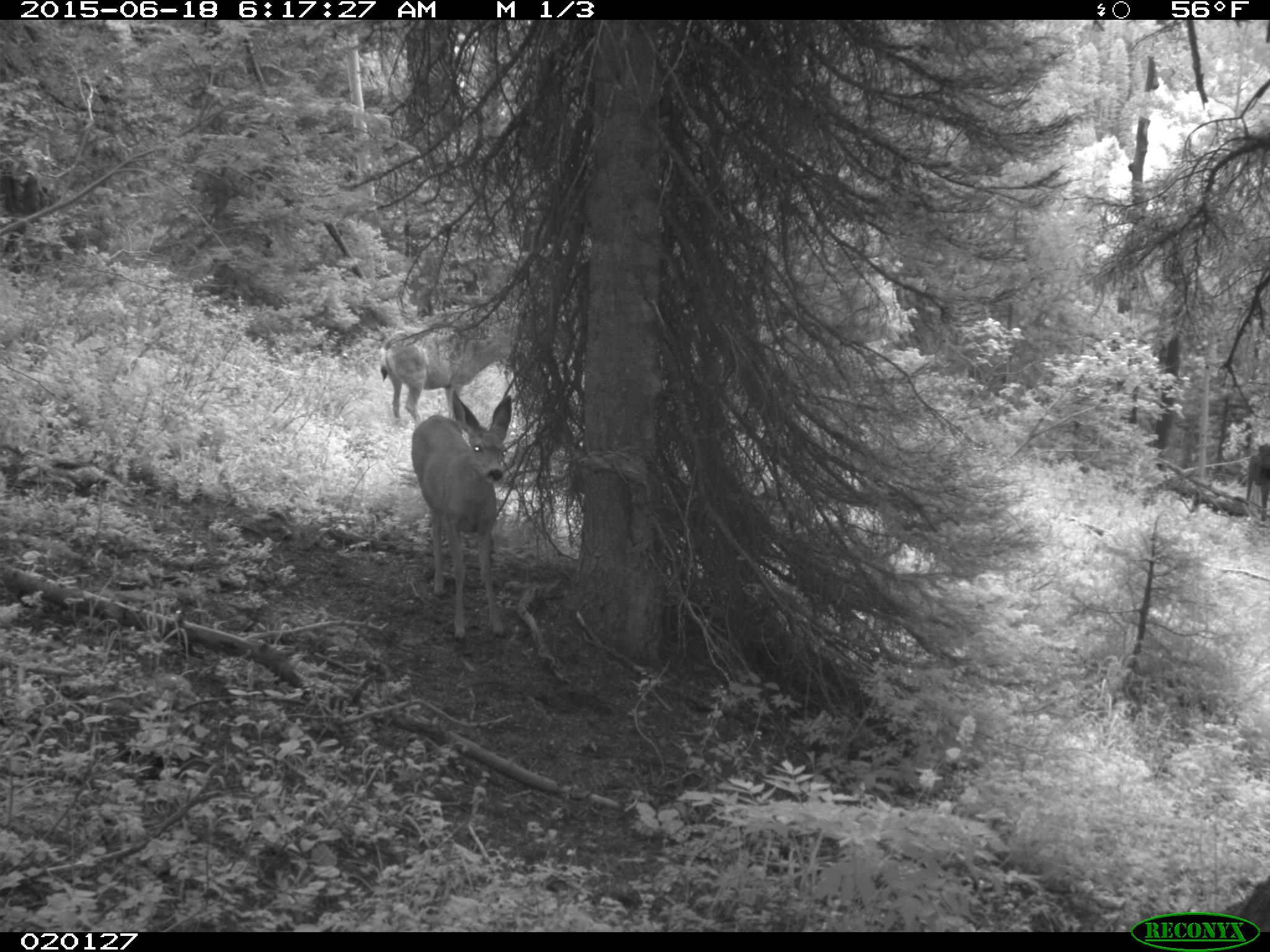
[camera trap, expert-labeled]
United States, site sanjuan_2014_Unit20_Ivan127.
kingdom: Animalia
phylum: Chordata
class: Mammalia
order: Artiodactyla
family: Cervidae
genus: Odocoileus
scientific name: Odocoileus hemionus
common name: mule deer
Odocoileus hemionus (mule deer).